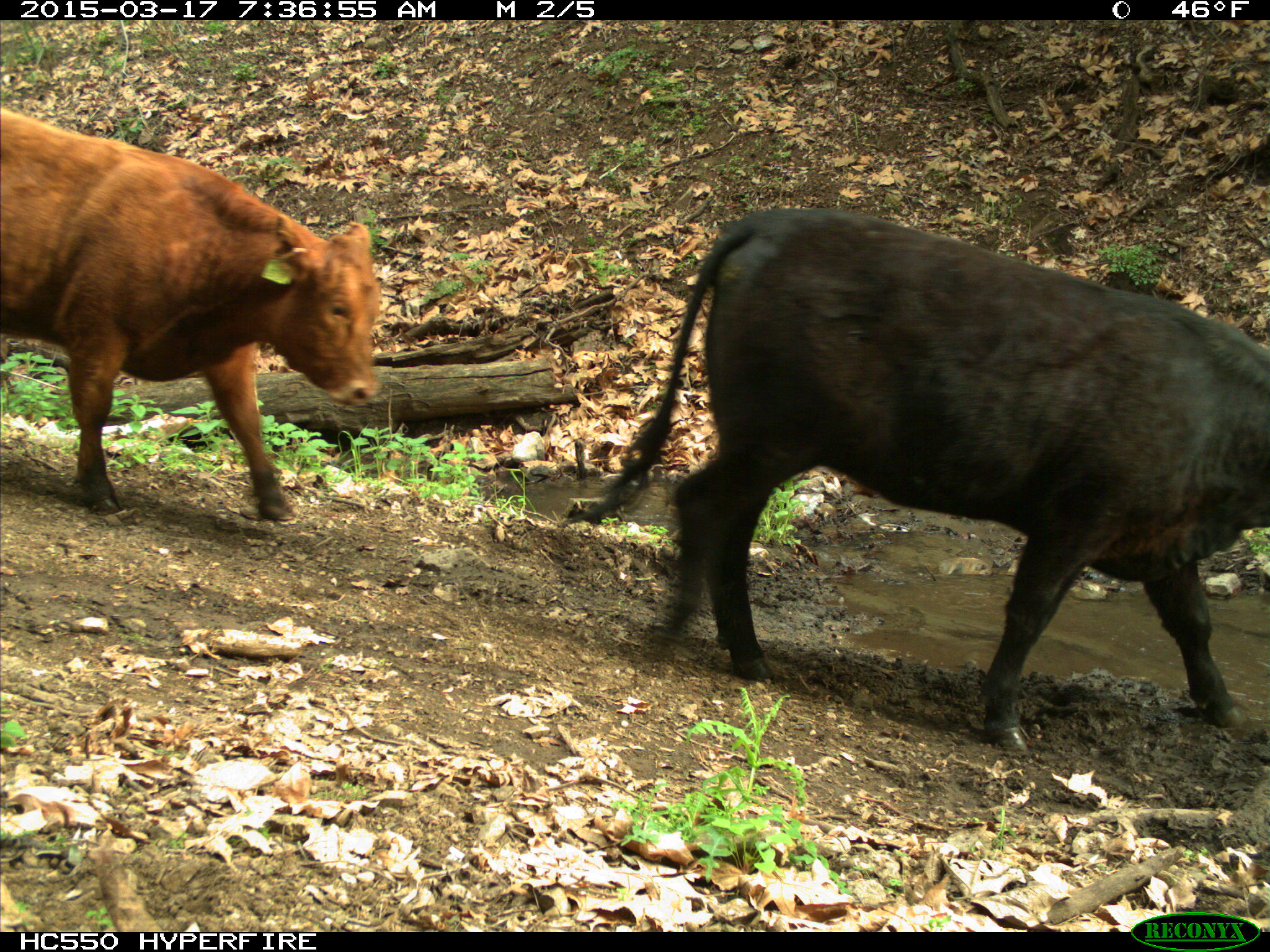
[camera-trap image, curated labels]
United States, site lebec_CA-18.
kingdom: Animalia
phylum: Chordata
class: Mammalia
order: Artiodactyla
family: Bovidae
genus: Bos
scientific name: Bos taurus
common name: domestic cow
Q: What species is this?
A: Bos taurus (domestic cow).